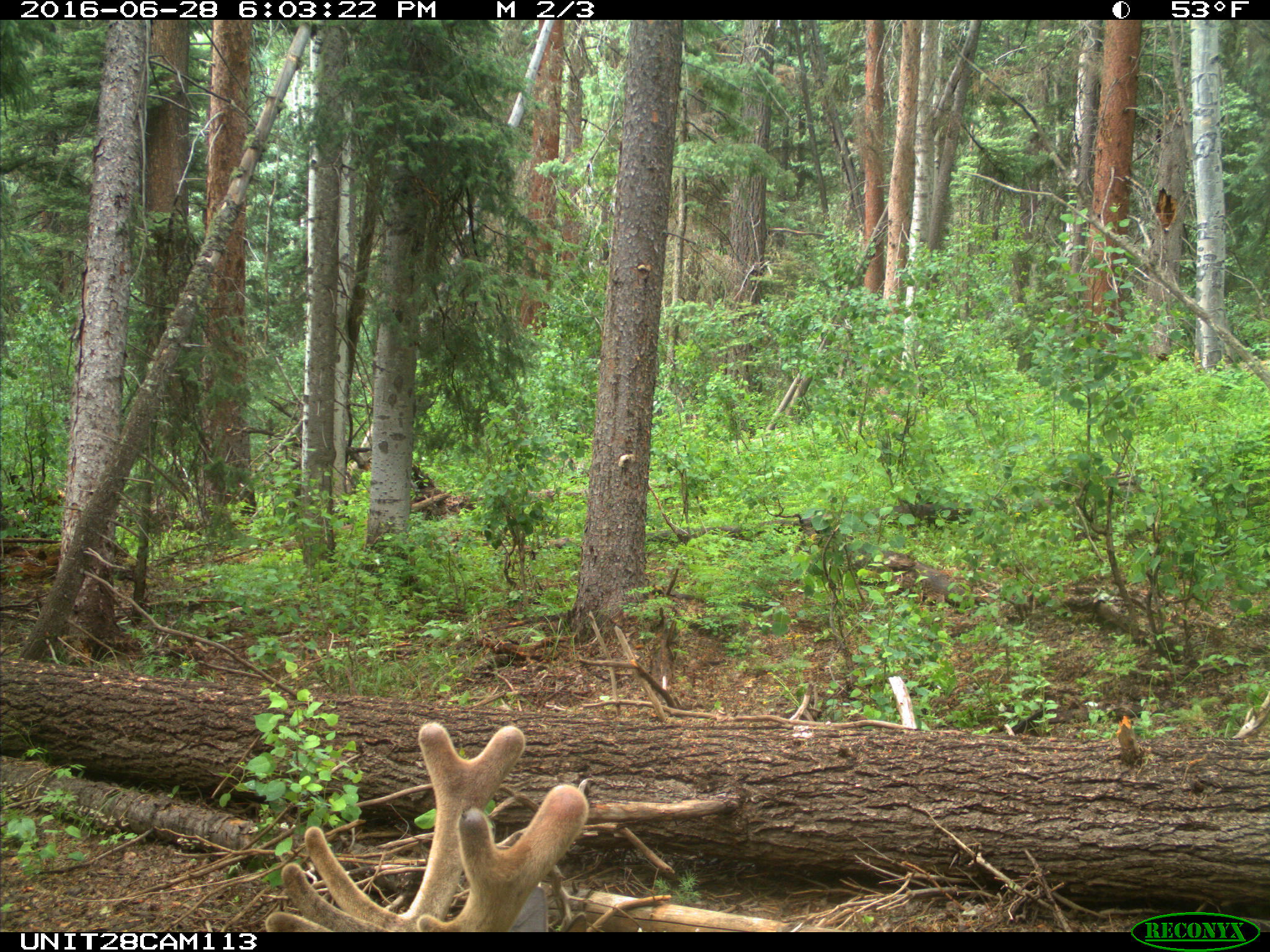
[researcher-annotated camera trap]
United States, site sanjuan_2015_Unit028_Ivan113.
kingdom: Animalia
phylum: Chordata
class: Mammalia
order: Artiodactyla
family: Cervidae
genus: Cervus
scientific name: Cervus elaphus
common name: red deer